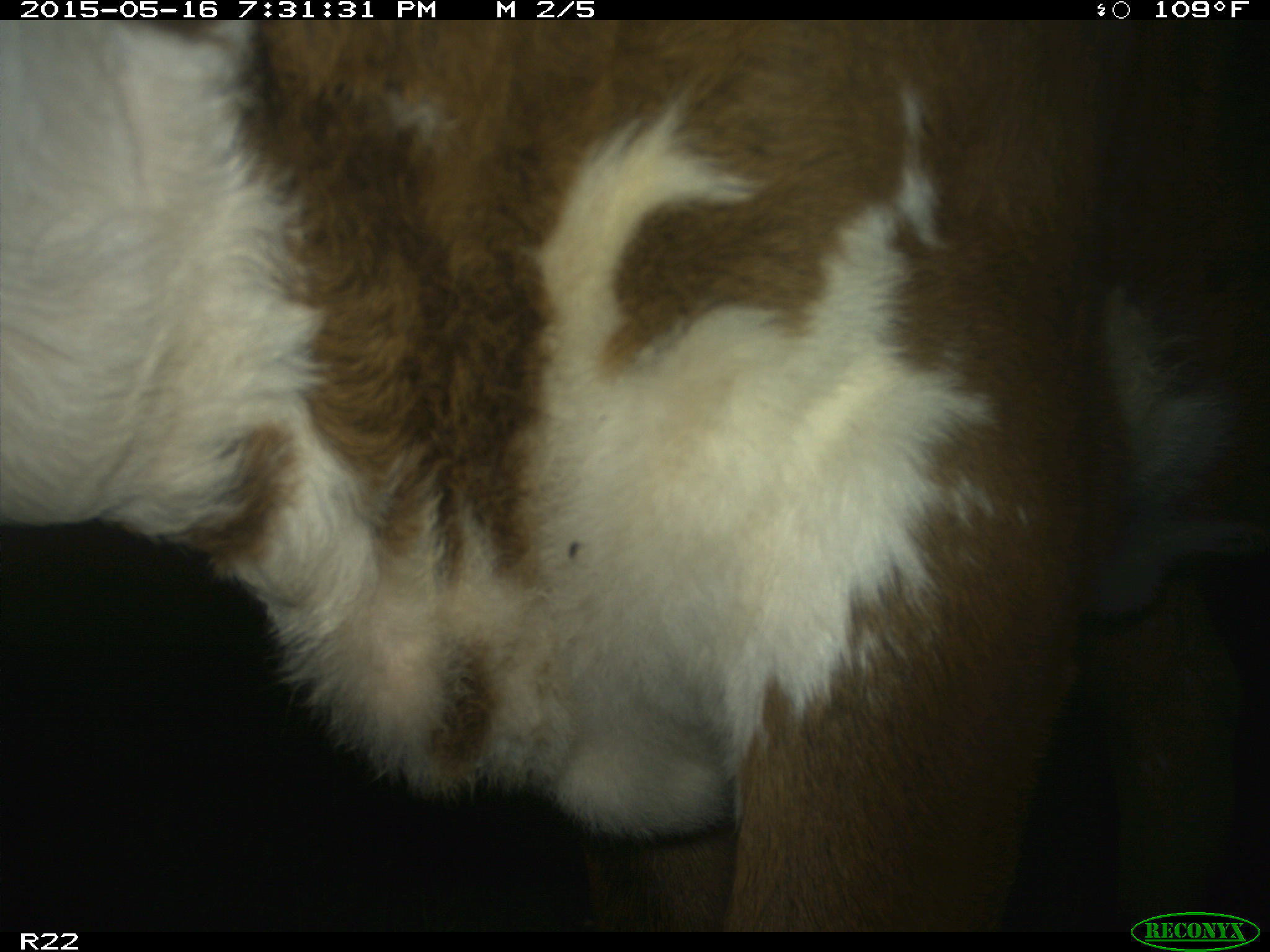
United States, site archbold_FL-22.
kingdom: Animalia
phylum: Chordata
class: Mammalia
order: Artiodactyla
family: Bovidae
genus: Bos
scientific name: Bos taurus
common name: domestic cow